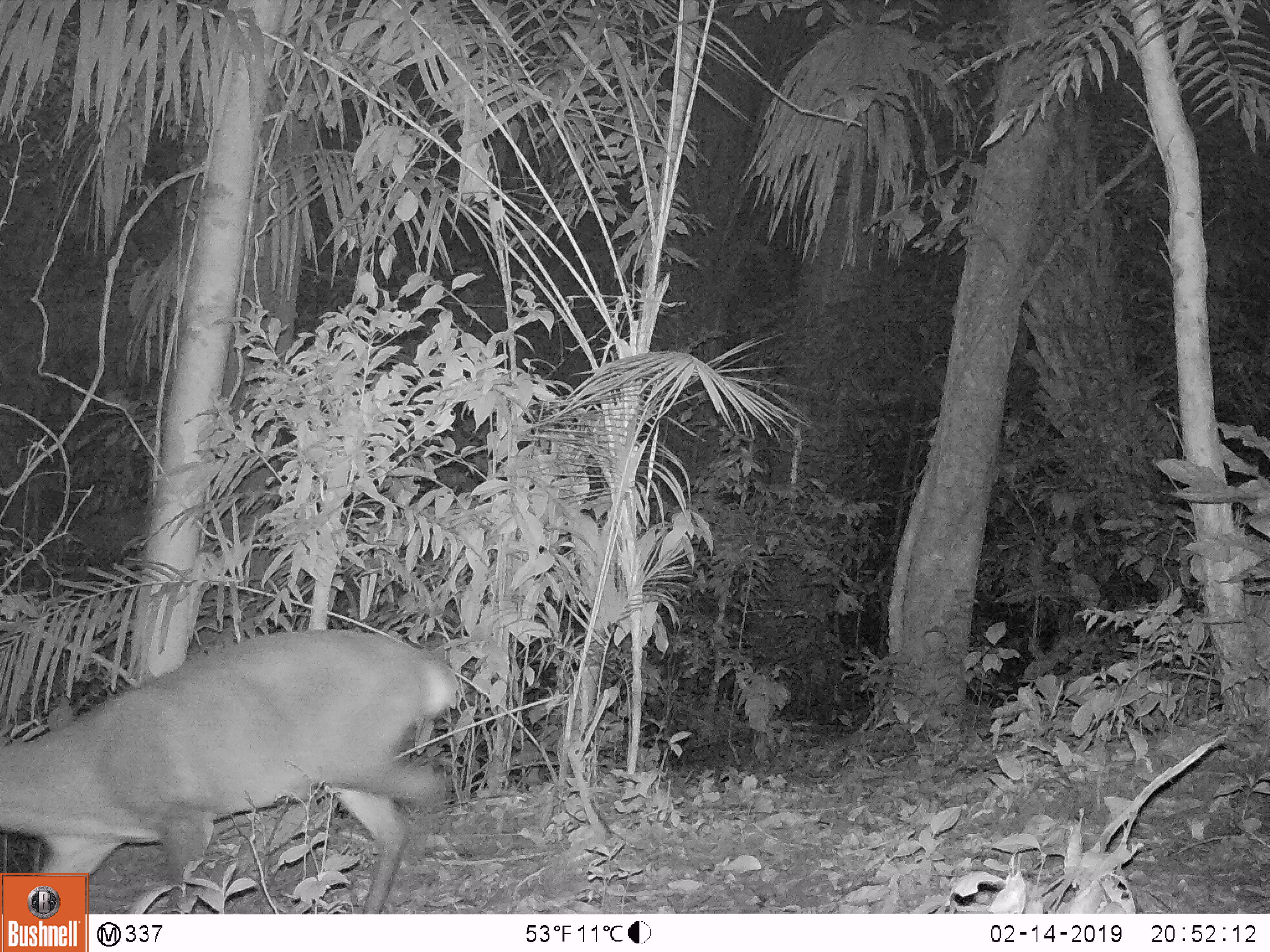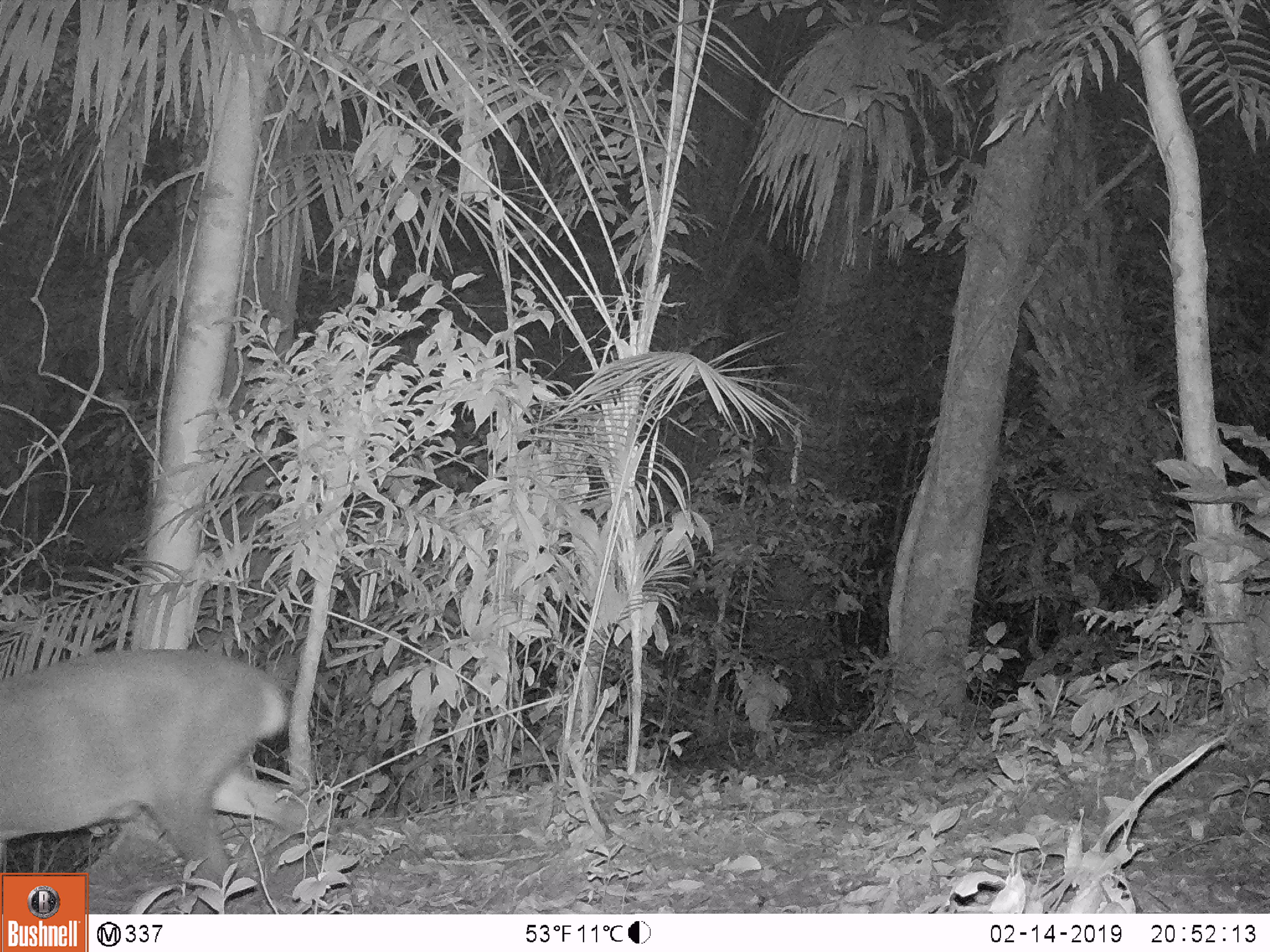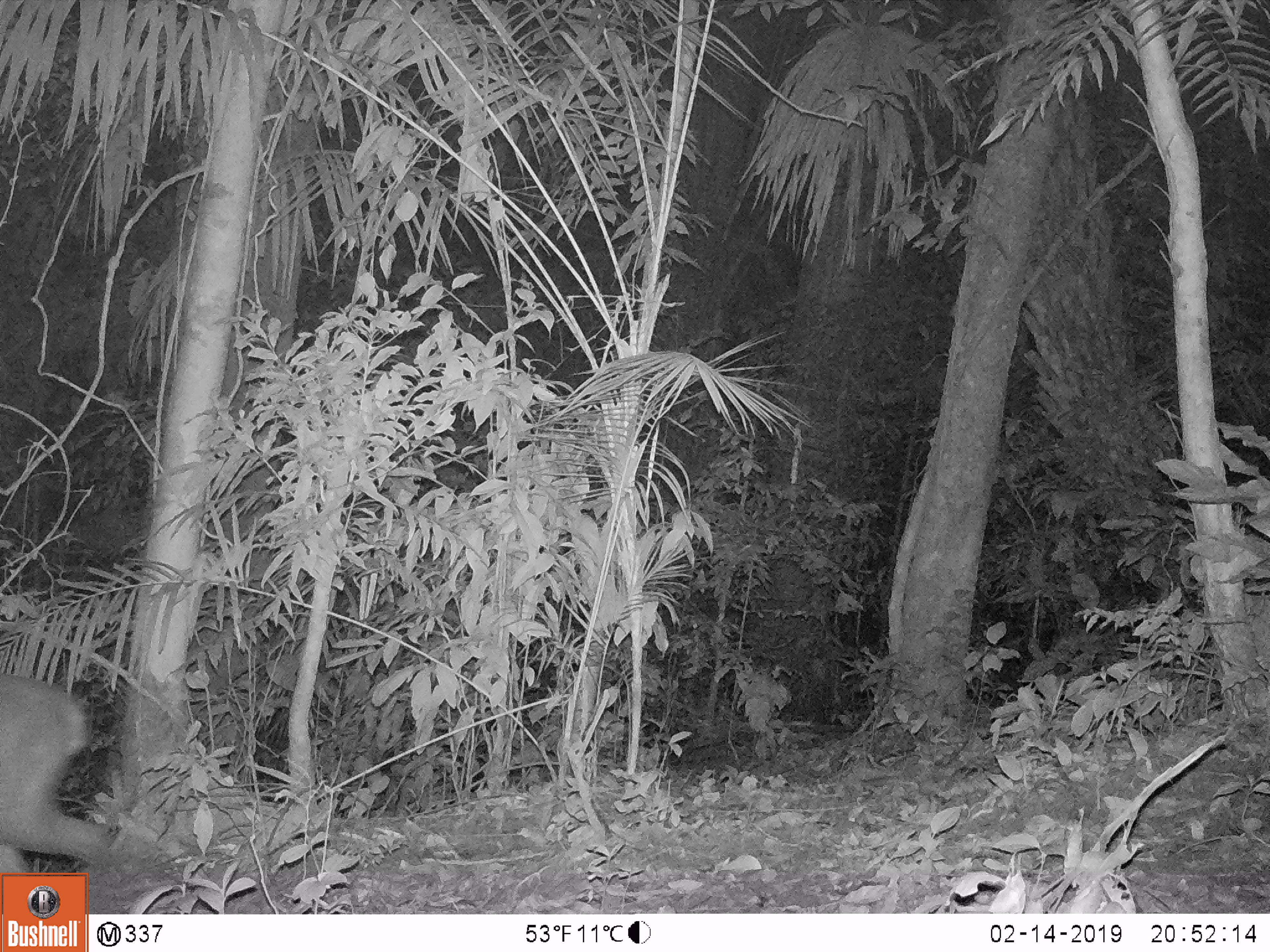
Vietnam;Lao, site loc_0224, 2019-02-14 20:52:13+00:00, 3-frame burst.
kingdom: Animalia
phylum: Chordata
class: Mammalia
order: Artiodactyla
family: Cervidae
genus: Muntiacus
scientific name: Muntiacus vuquangensis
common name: large-antlered muntjac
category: large antlered muntjac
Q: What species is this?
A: Large antlered muntjac (large-antlered muntjac) (Muntiacus vuquangensis).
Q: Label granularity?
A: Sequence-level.